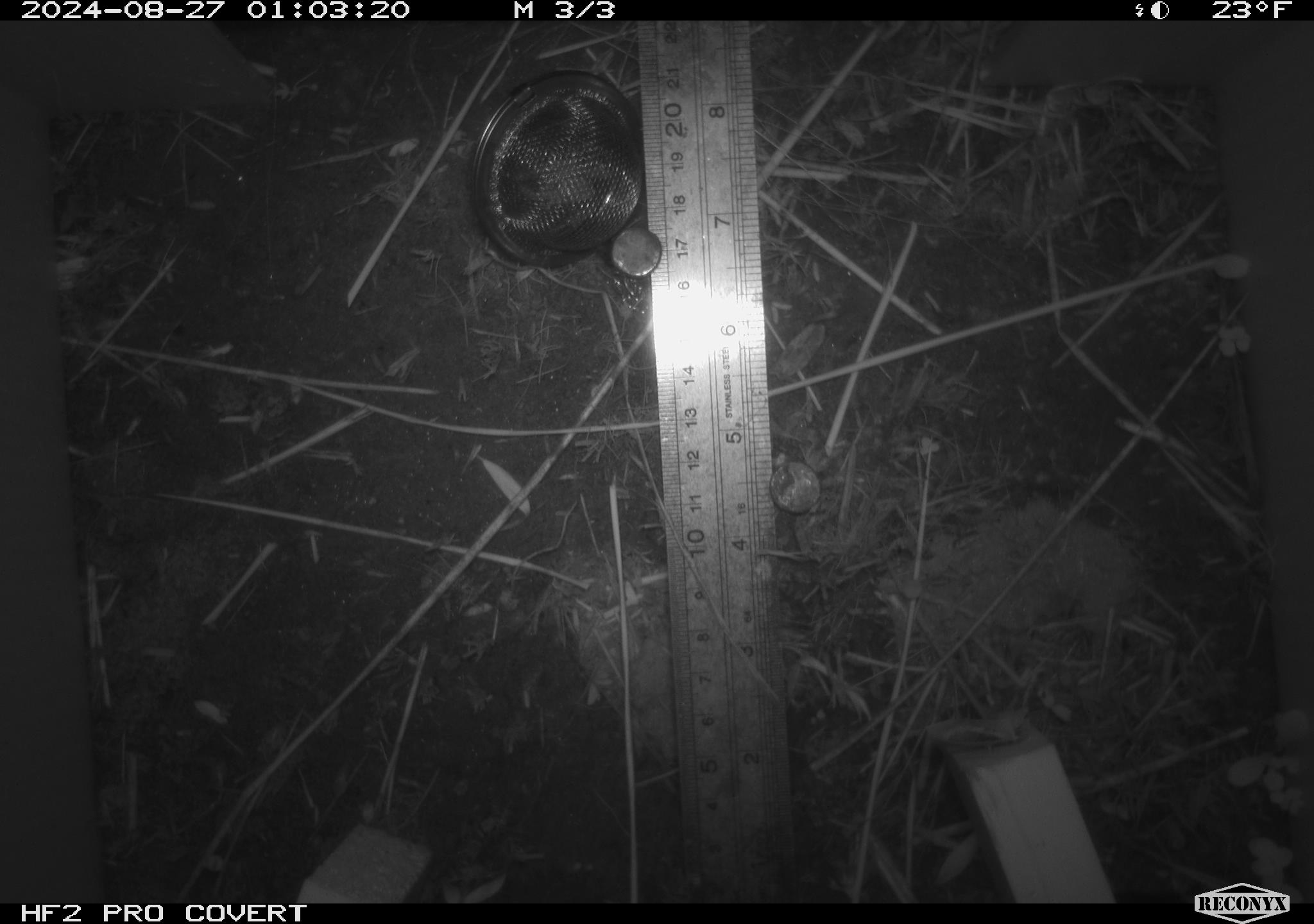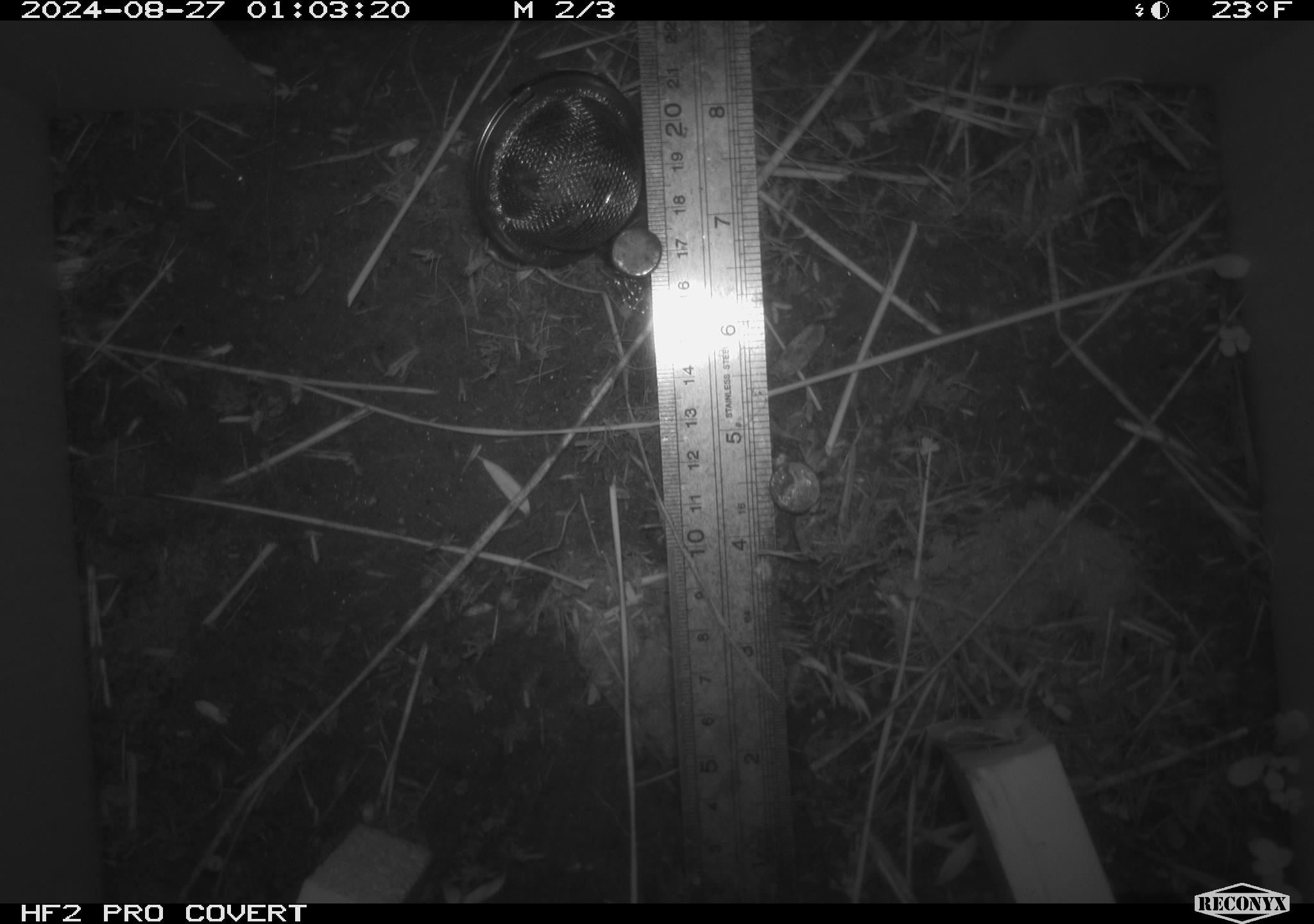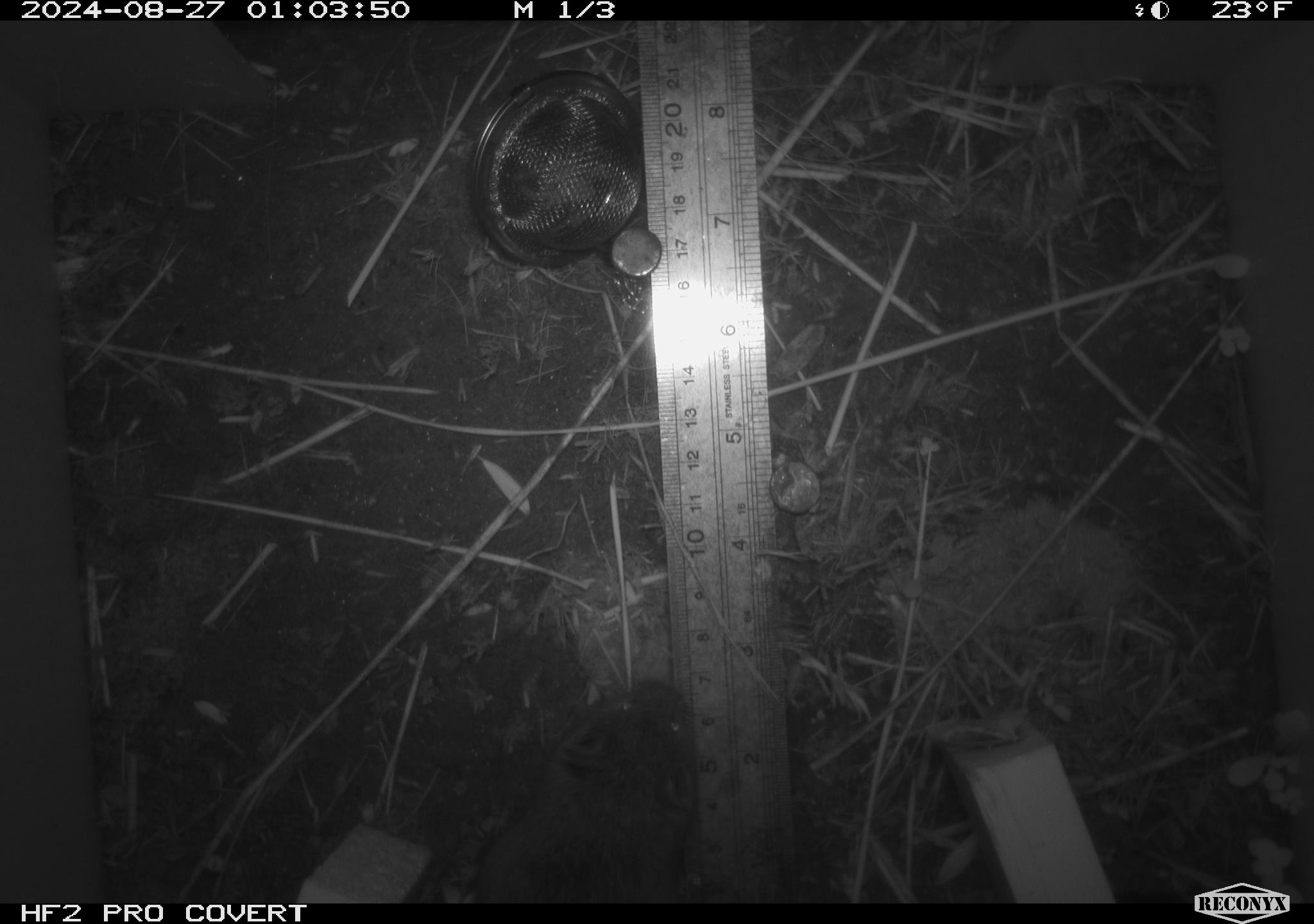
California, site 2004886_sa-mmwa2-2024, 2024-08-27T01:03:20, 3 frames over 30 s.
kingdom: Animalia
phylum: Chordata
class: Mammalia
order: Rodentia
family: Cricetidae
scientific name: Arvicolinae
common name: voles, lemmings, and muskrats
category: arvicolinae subfamily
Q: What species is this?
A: Arvicolinae subfamily (voles, lemmings, and muskrats) (Arvicolinae).